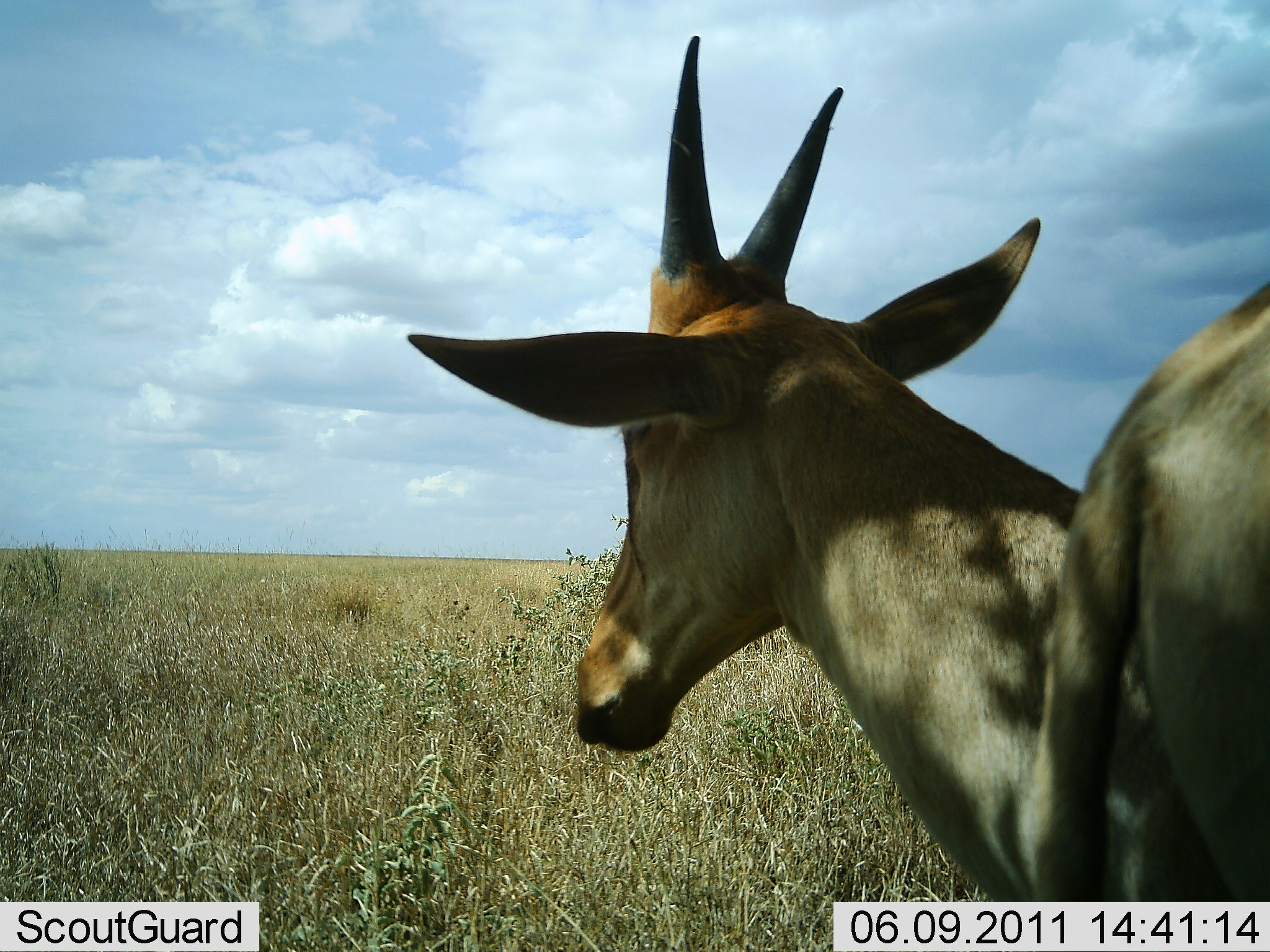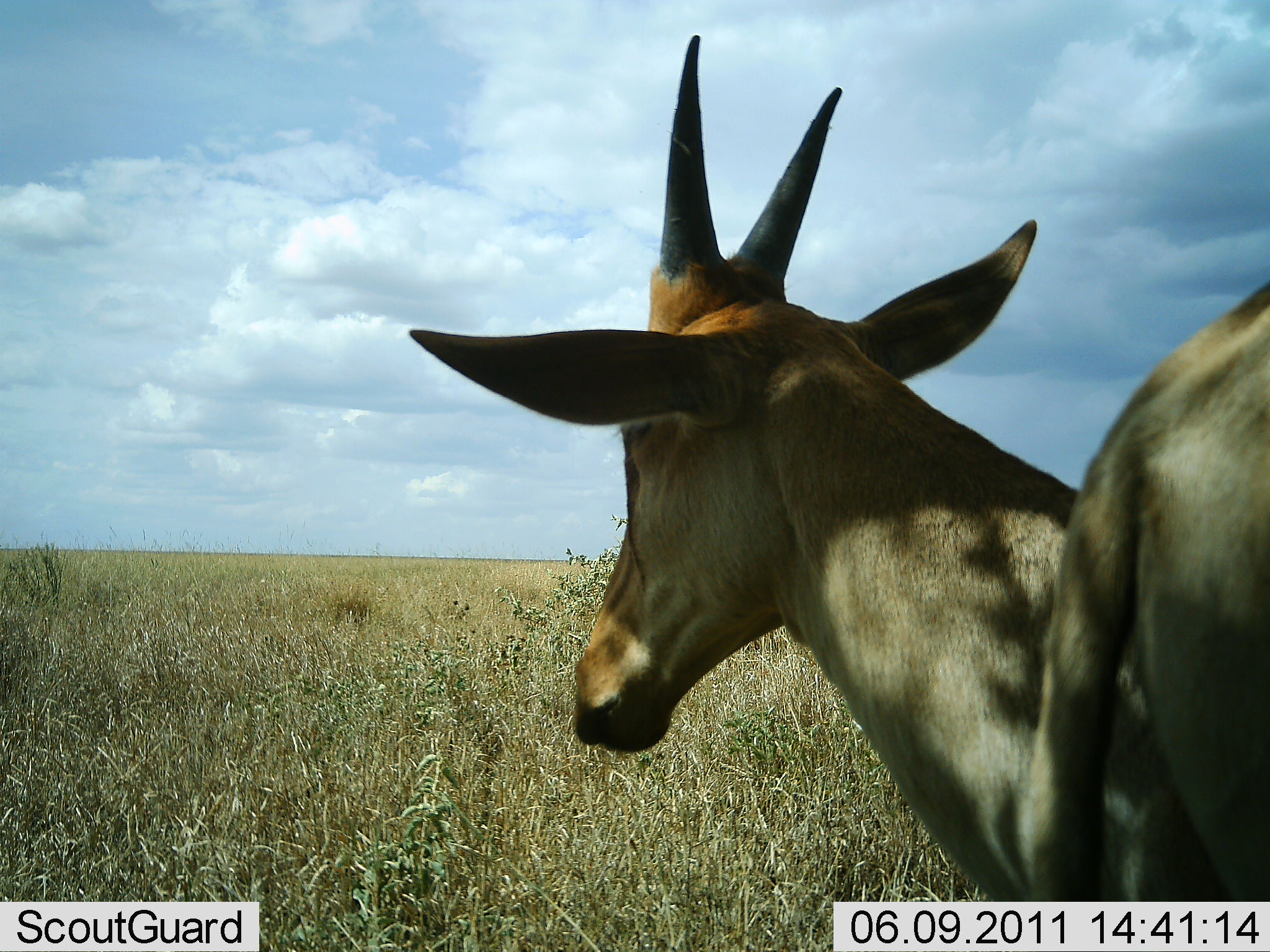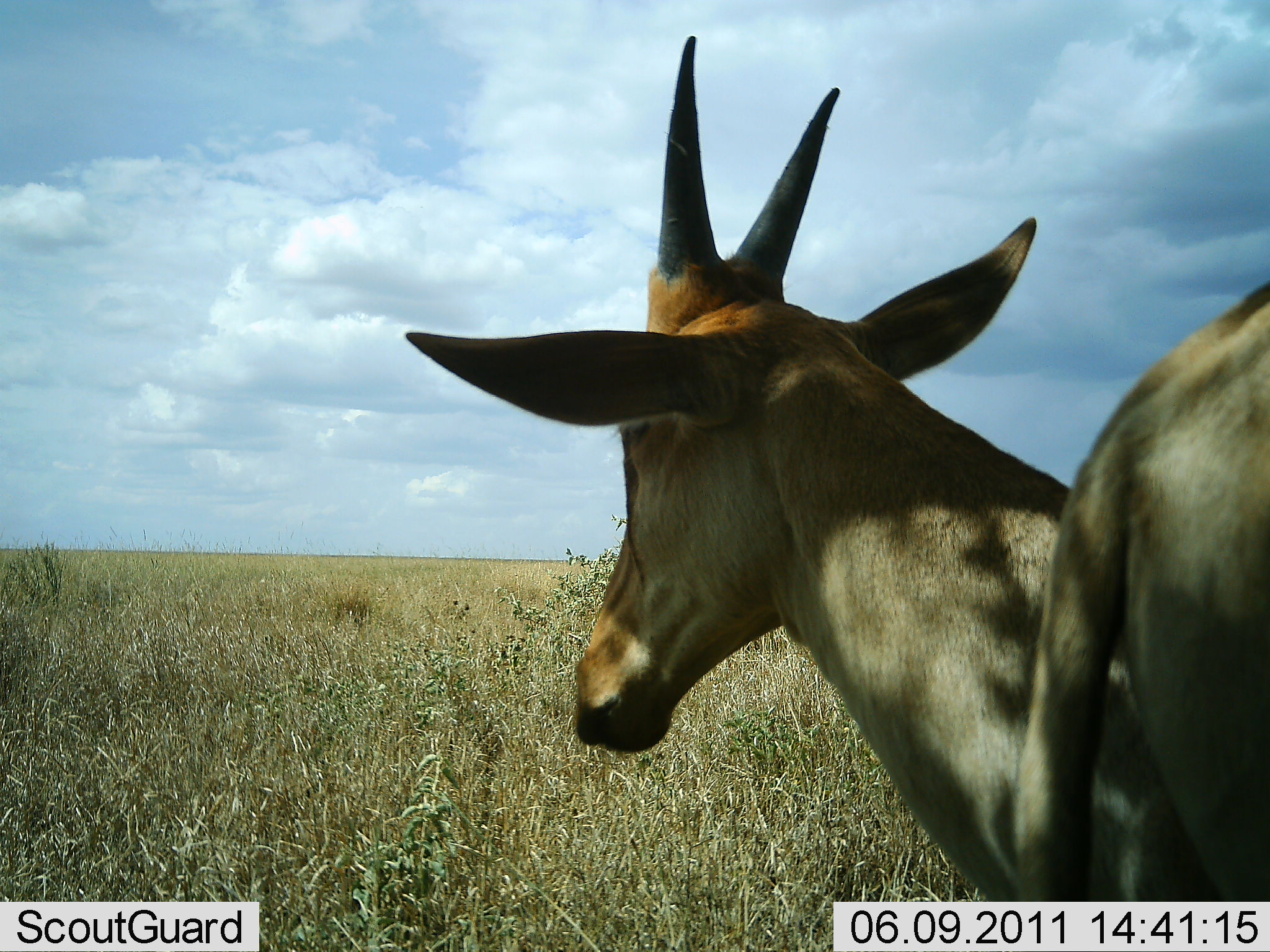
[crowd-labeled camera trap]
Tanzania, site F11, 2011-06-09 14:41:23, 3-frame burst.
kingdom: Animalia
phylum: Chordata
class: Mammalia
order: Artiodactyla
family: Bovidae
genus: Tragelaphus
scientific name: Tragelaphus oryx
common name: eland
Eland (Tragelaphus oryx), count 2. Behavior (volunteer vote fractions): standing 80%, resting 0%, moving 40%, interacting 0%. Young present (vote fraction): 20%. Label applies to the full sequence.